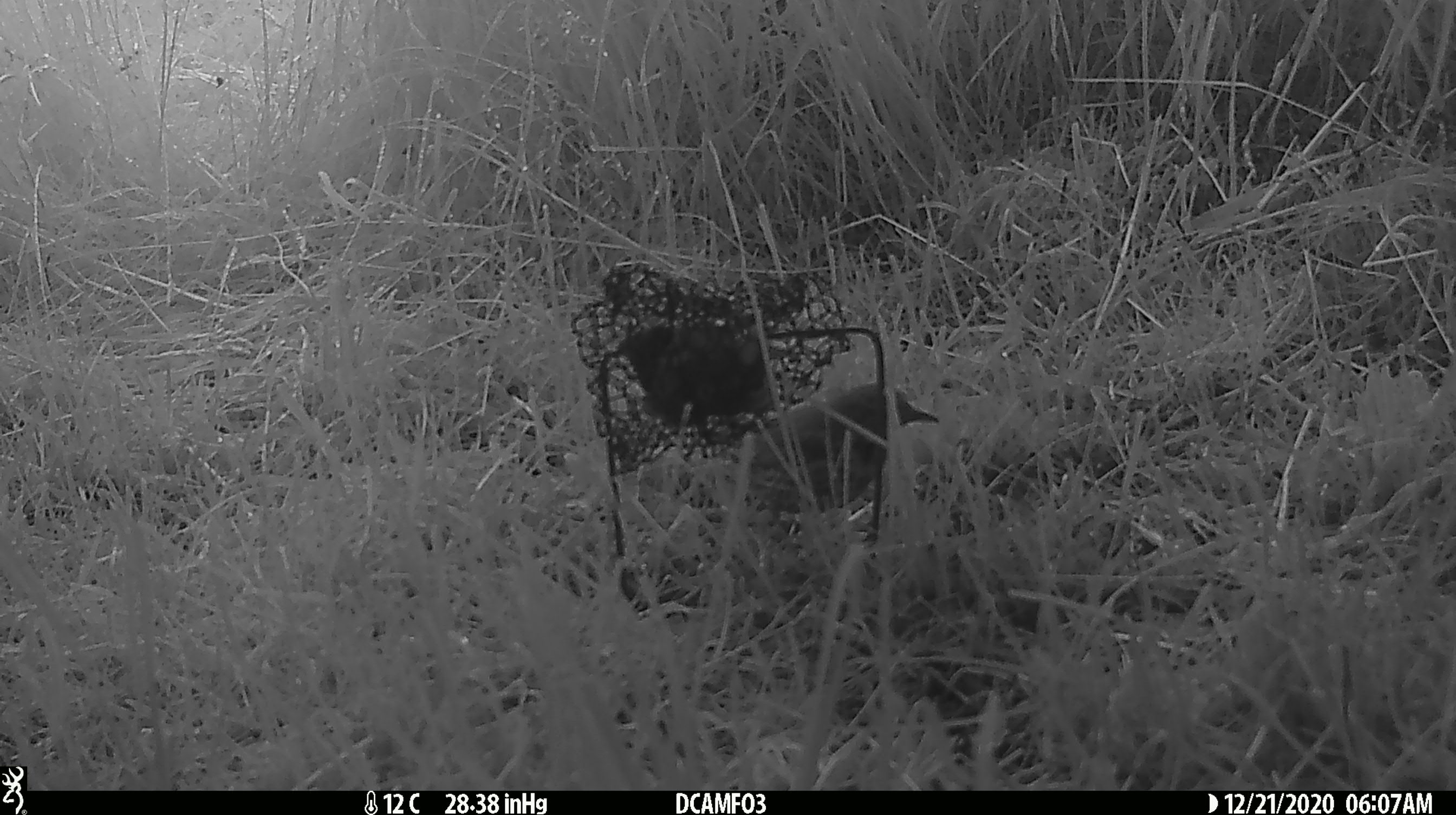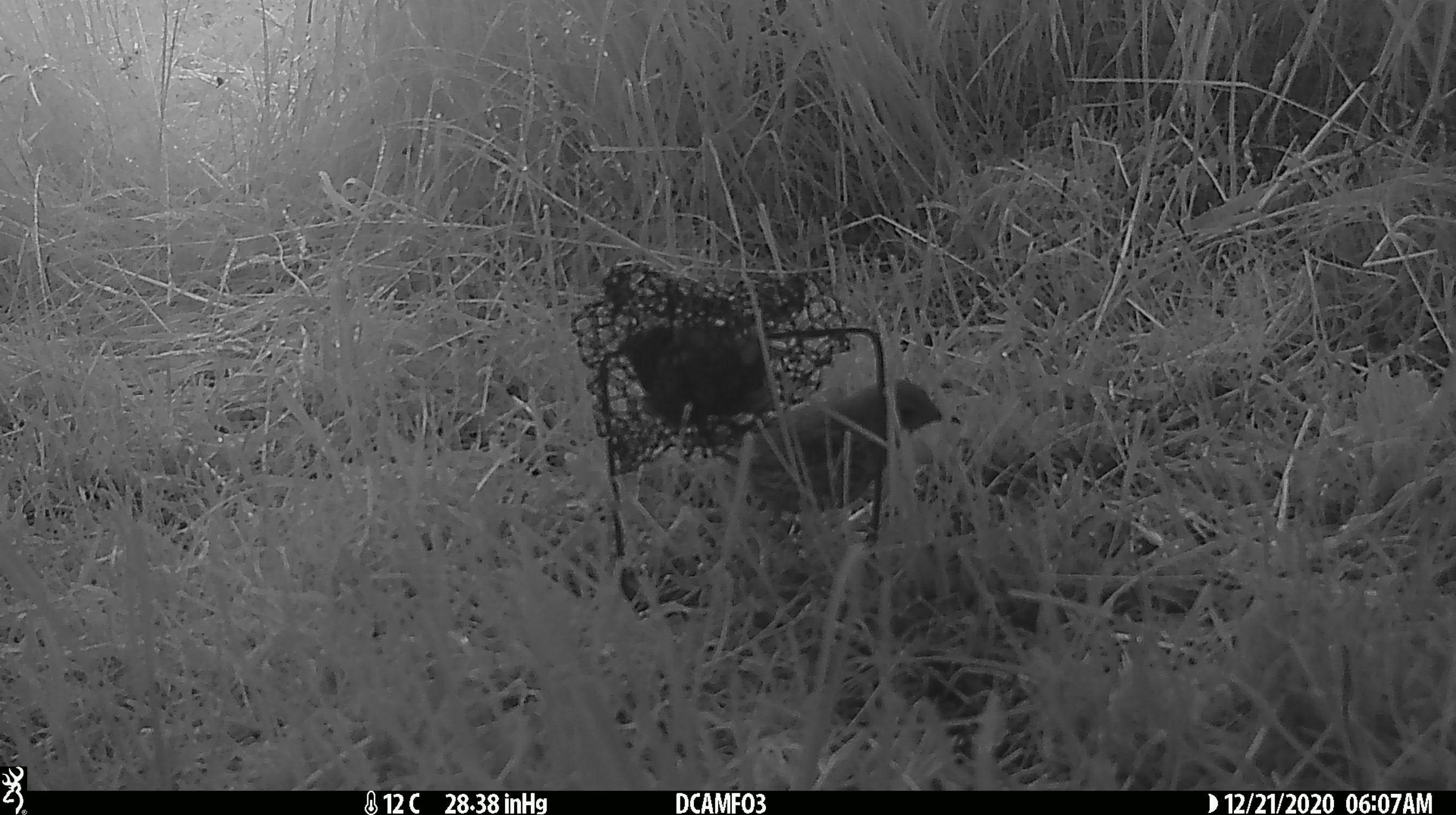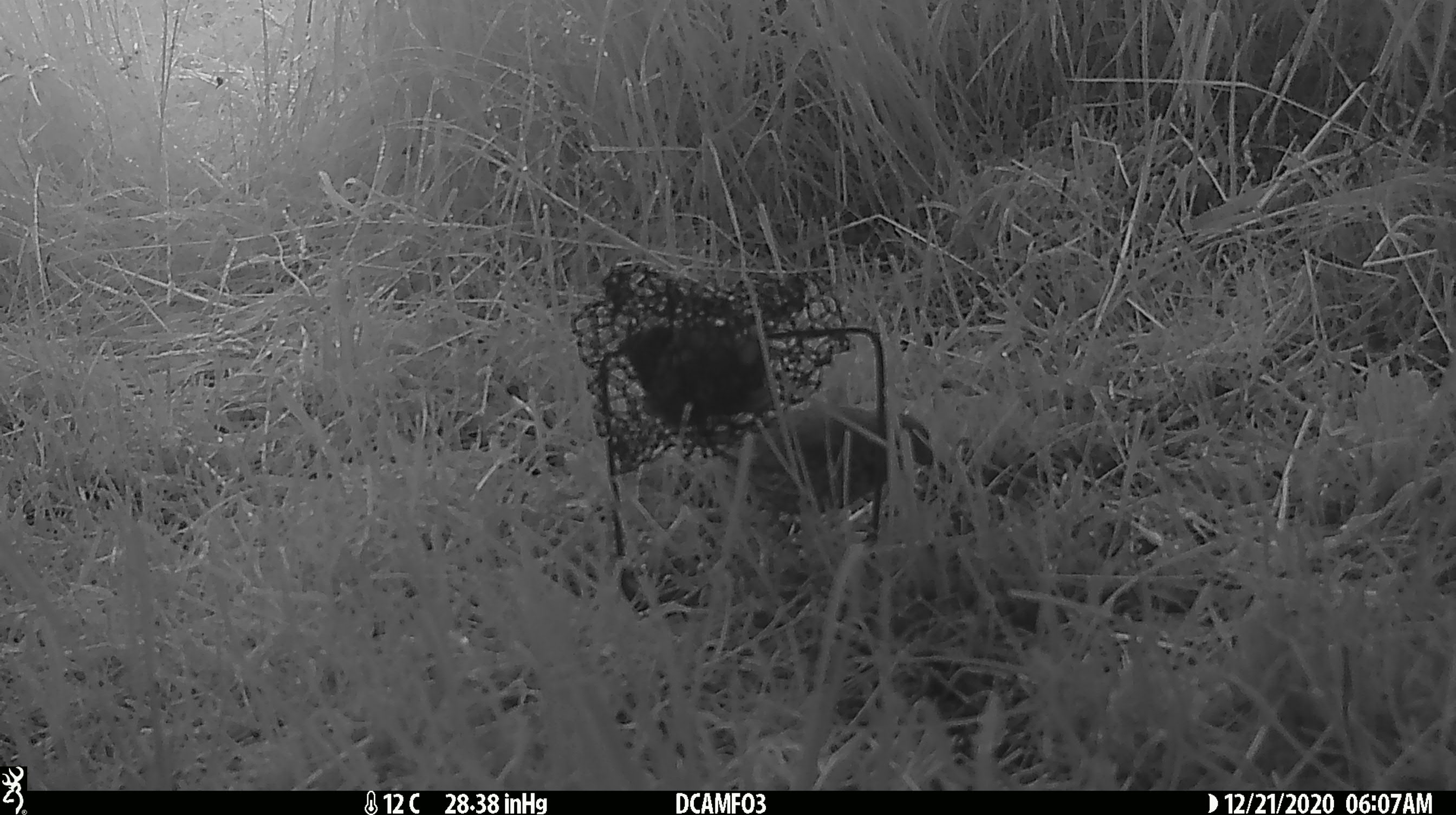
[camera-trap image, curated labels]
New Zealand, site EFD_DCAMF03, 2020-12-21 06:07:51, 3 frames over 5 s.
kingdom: Animalia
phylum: Chordata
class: Aves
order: Passeriformes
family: Turdidae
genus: Turdus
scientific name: Turdus philomelos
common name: song thrush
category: thrush